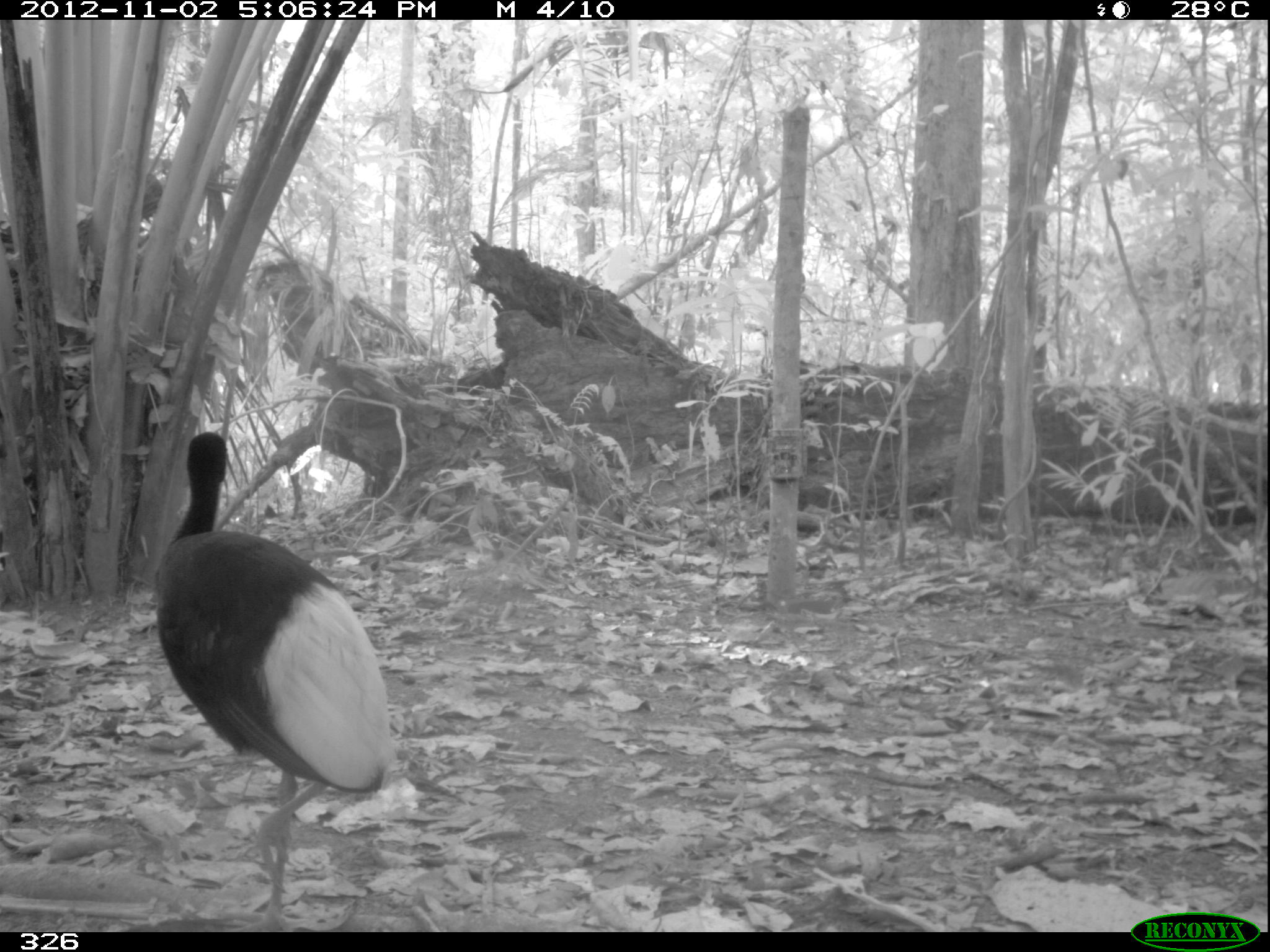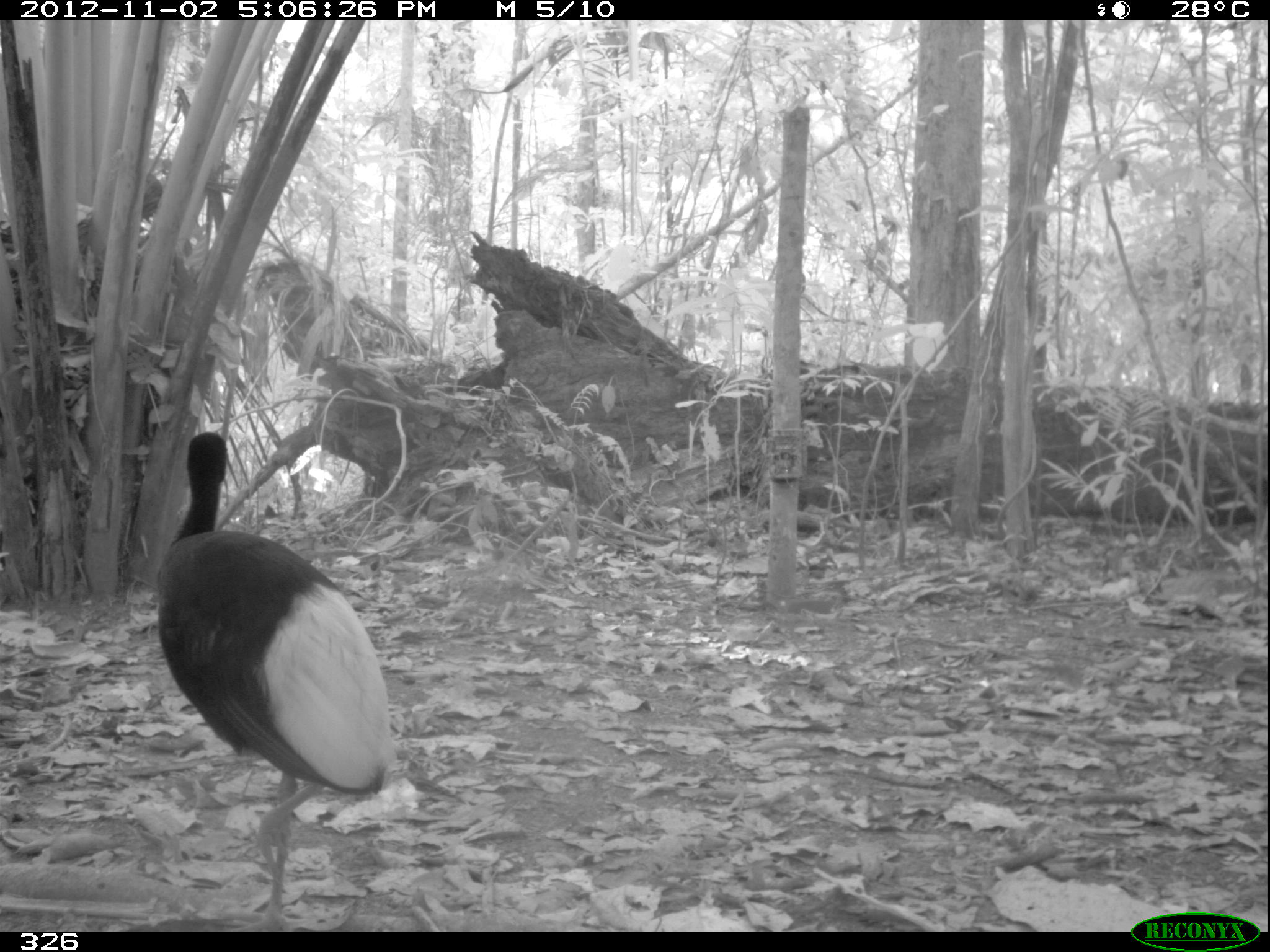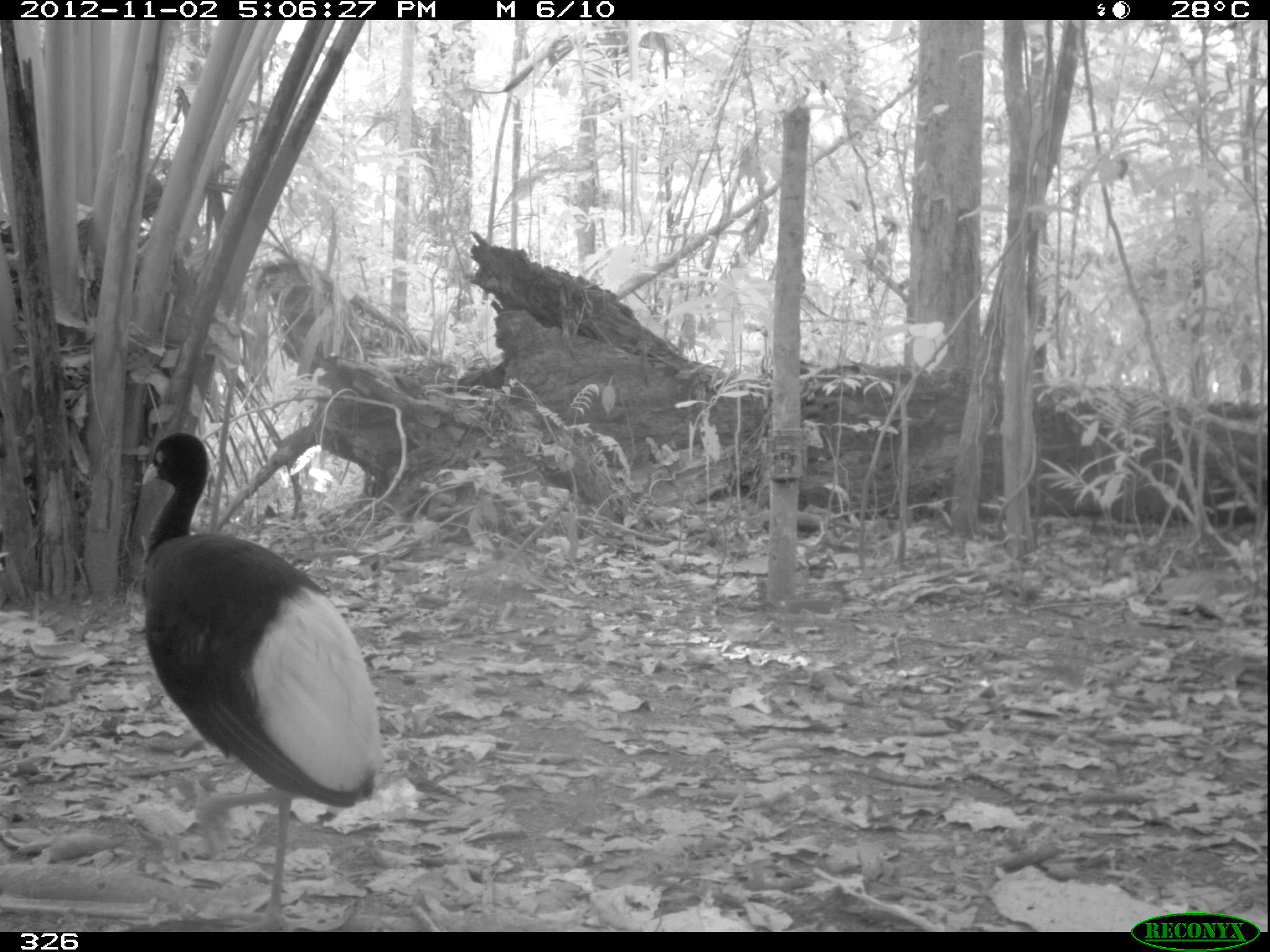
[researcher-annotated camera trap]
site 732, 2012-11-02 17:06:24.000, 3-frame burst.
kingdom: Animalia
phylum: Chordata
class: Aves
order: Gruiformes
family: Psophiidae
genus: Psophia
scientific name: Psophia leucoptera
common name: pale-winged trumpeter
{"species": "Psophia leucoptera (pale-winged trumpeter)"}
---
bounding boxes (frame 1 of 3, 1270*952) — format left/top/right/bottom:
psophia leucoptera: 152/431/393/931